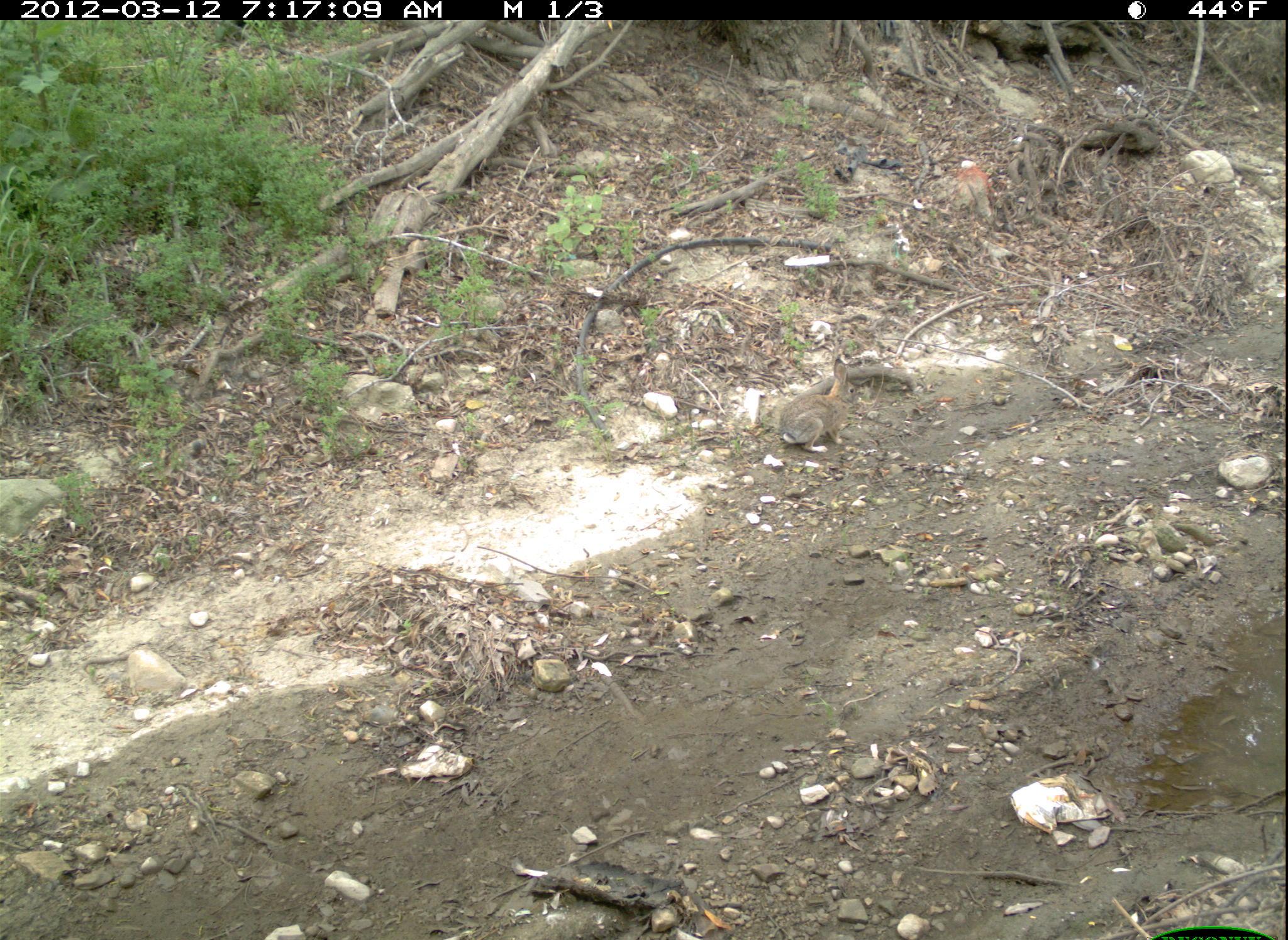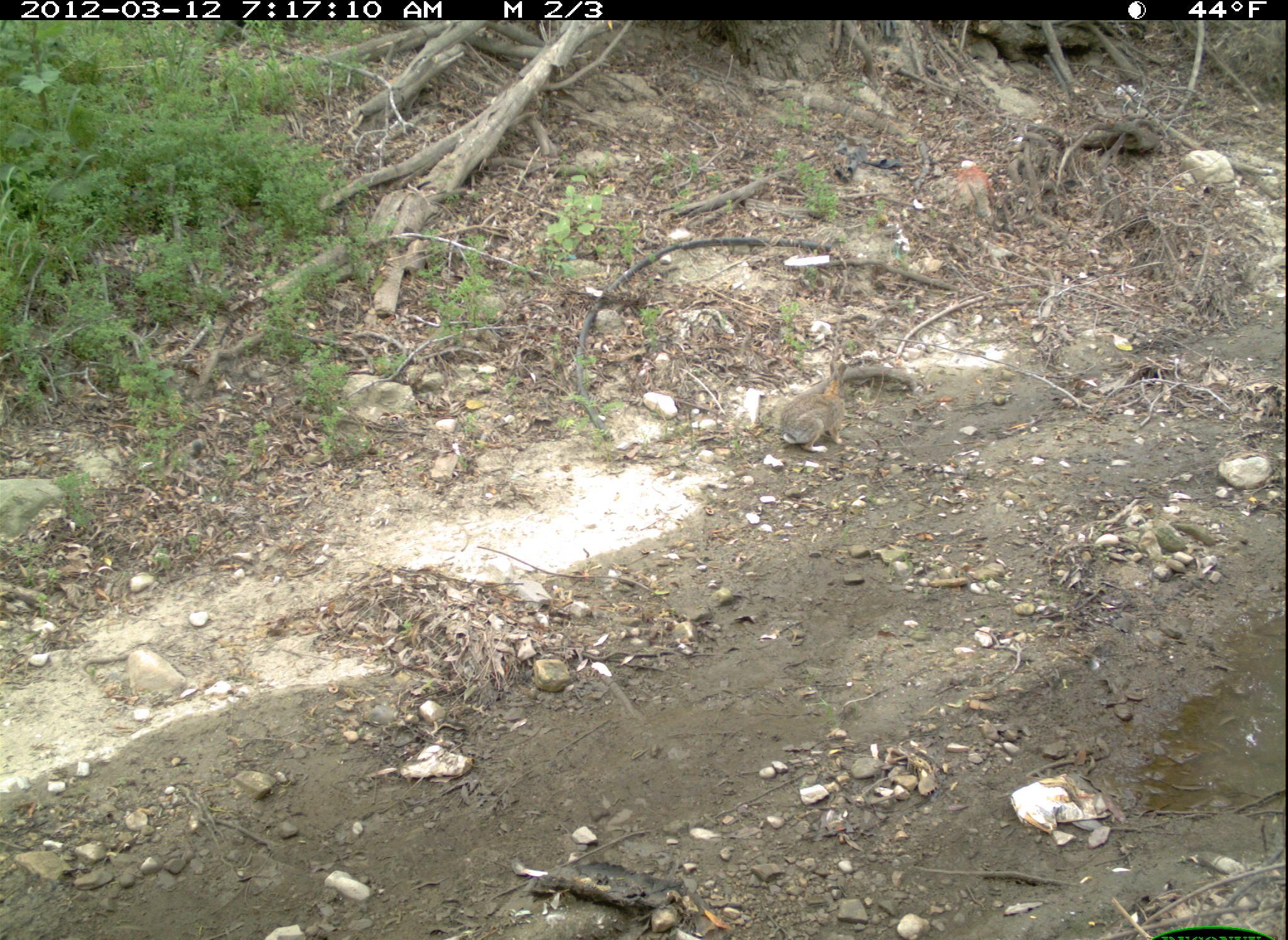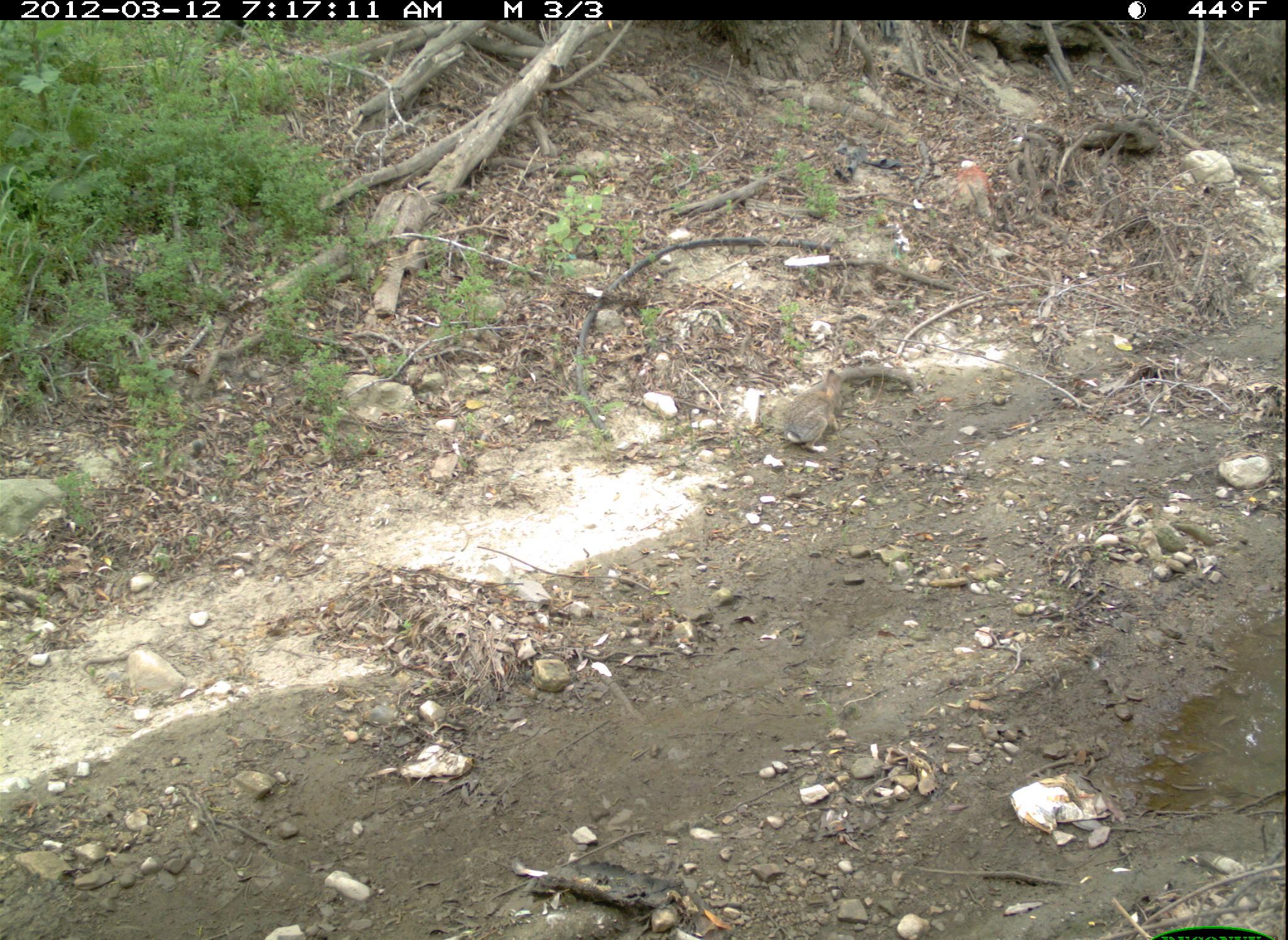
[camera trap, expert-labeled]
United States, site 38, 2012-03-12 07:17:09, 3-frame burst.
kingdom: Animalia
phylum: Chordata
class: Mammalia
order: Lagomorpha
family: Leporidae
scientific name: Leporidae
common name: rabbits and hares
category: rabbit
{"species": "rabbit (rabbits and hares) (Leporidae)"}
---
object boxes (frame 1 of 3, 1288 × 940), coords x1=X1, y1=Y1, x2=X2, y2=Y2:
rabbit: x1=766, y1=337, x2=894, y2=482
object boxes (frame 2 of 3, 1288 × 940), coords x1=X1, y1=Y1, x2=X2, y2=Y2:
rabbit: x1=771, y1=369, x2=868, y2=474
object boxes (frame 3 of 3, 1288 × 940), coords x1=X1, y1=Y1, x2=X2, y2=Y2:
rabbit: x1=758, y1=337, x2=889, y2=535